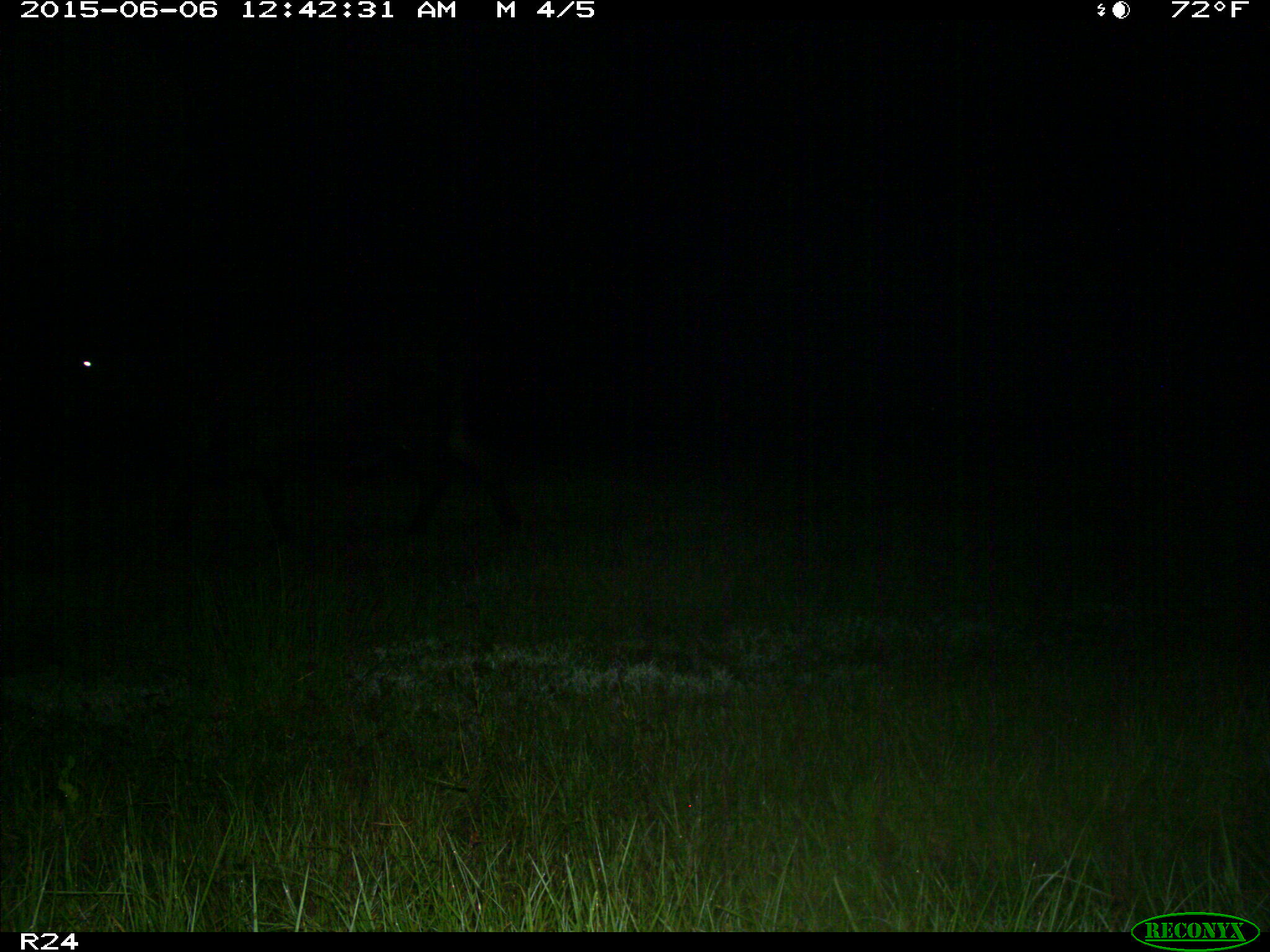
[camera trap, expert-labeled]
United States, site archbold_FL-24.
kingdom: Animalia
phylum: Chordata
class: Mammalia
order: Artiodactyla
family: Bovidae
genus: Bos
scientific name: Bos taurus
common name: domestic cow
Bos taurus (domestic cow).